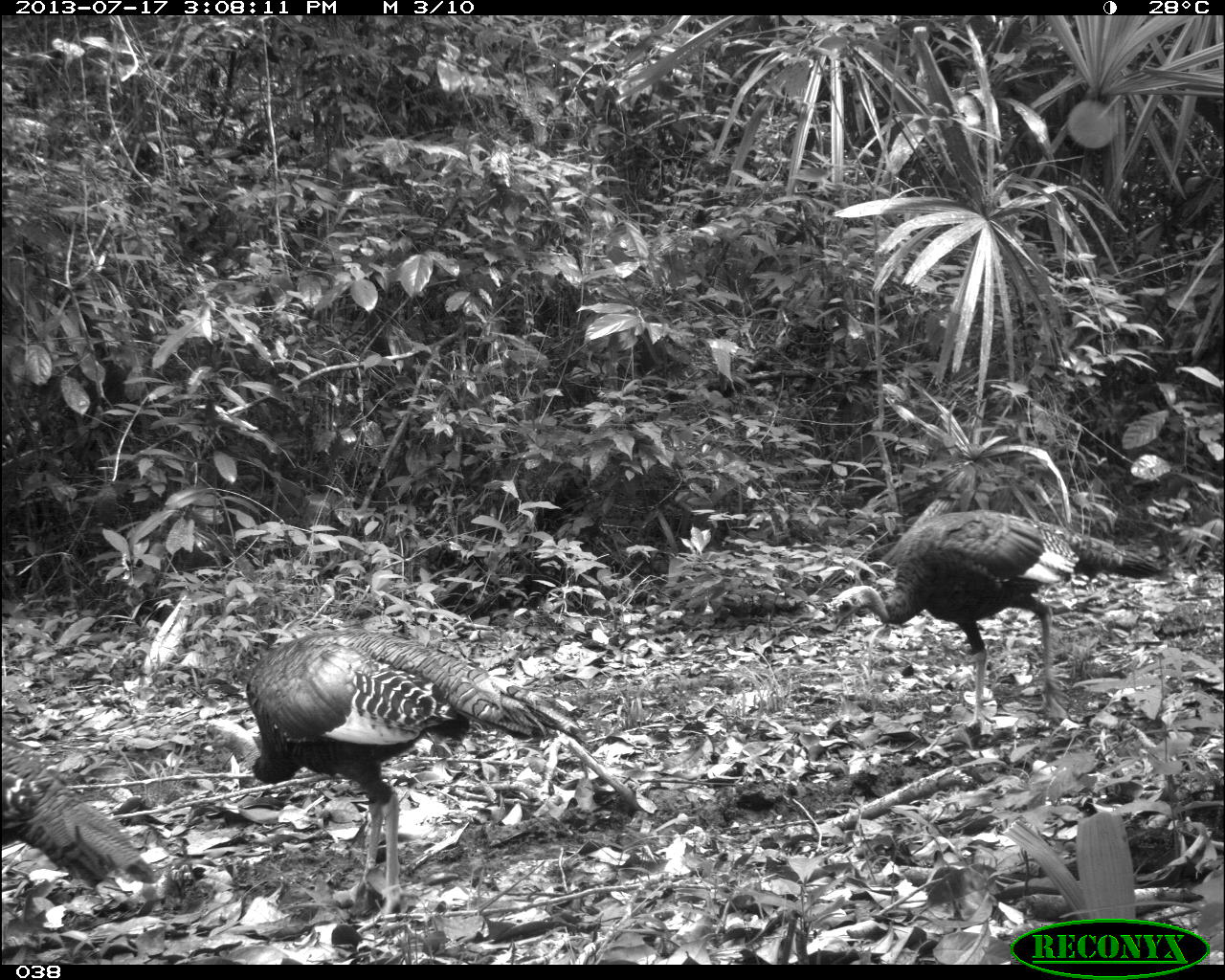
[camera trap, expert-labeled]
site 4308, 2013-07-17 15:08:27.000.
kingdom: Animalia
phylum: Chordata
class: Aves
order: Galliformes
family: Phasianidae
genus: Meleagris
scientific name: Meleagris ocellata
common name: ocellated turkey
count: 3